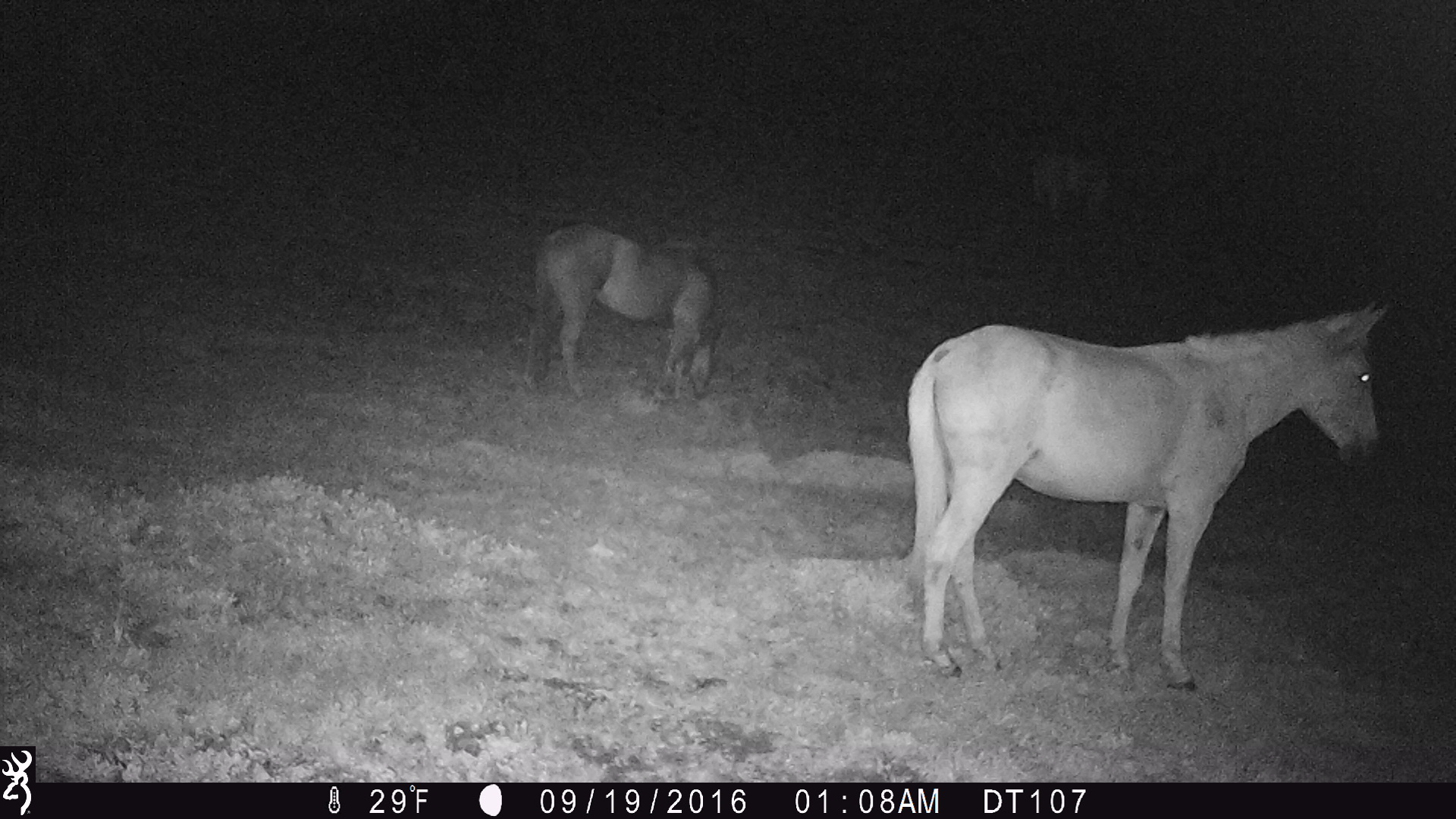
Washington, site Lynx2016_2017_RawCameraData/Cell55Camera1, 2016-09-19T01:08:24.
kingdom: Animalia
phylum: Chordata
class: Mammalia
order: Perissodactyla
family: Equidae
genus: Equus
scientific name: Equus caballus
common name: domestic horse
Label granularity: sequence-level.